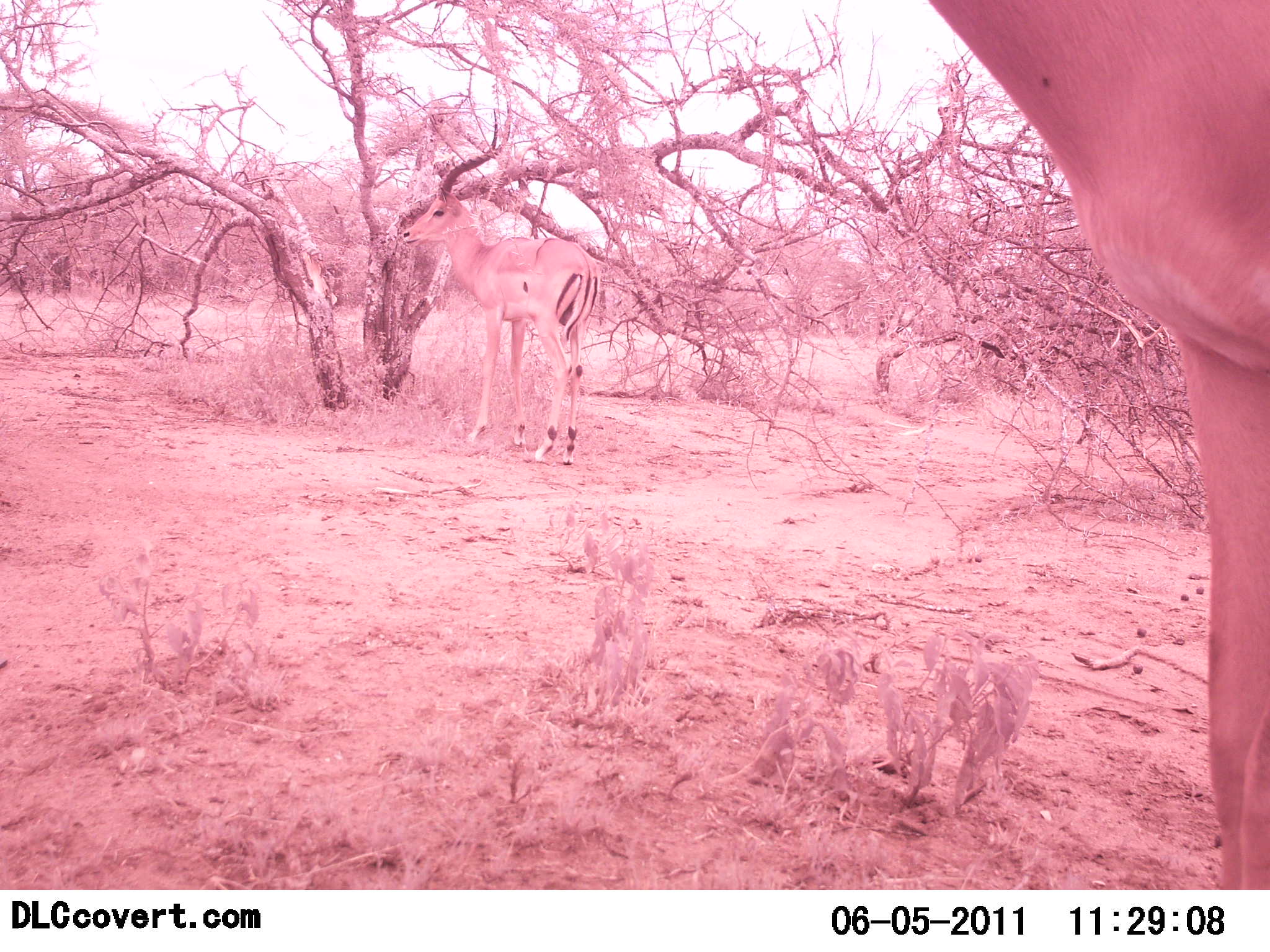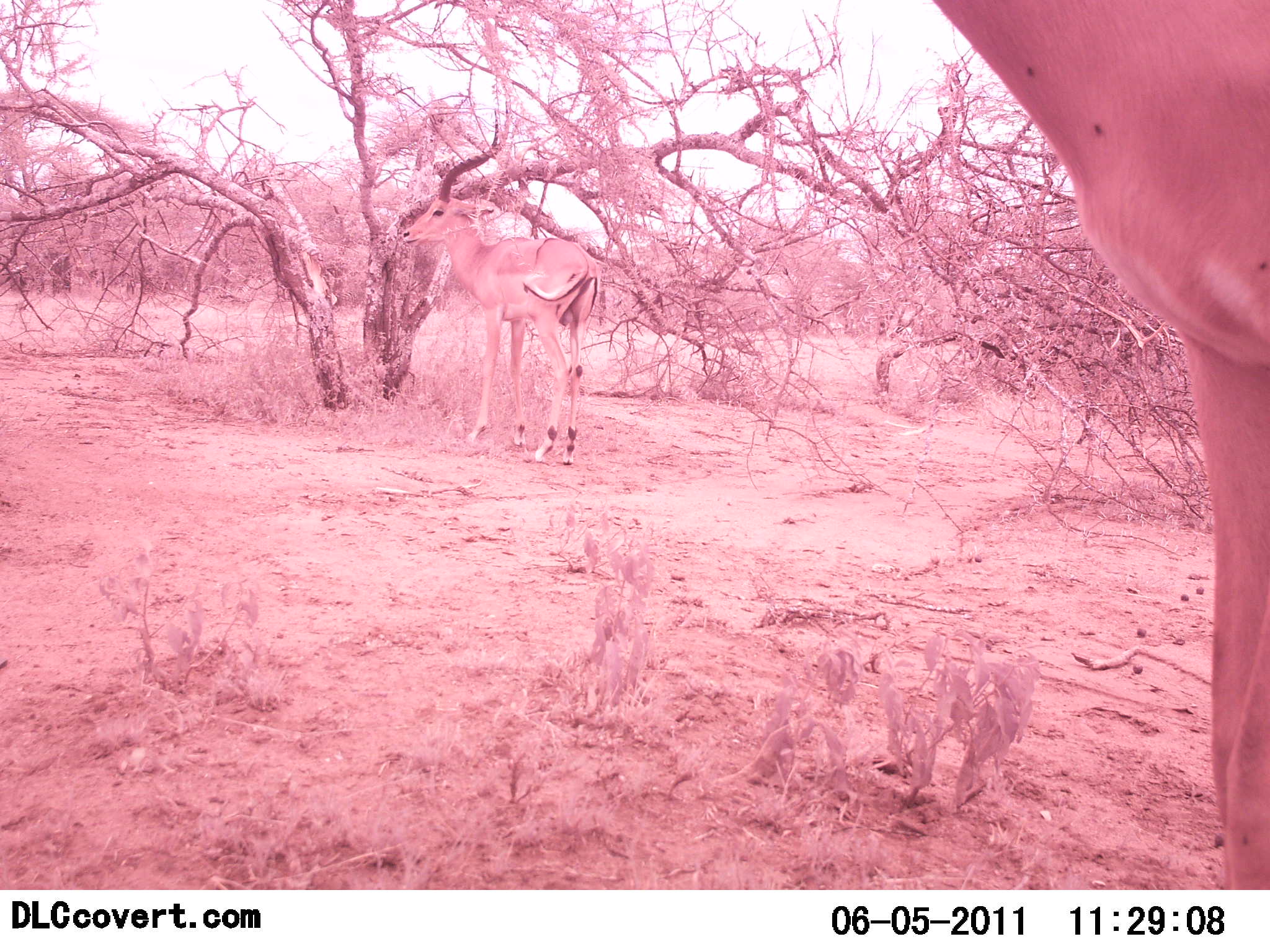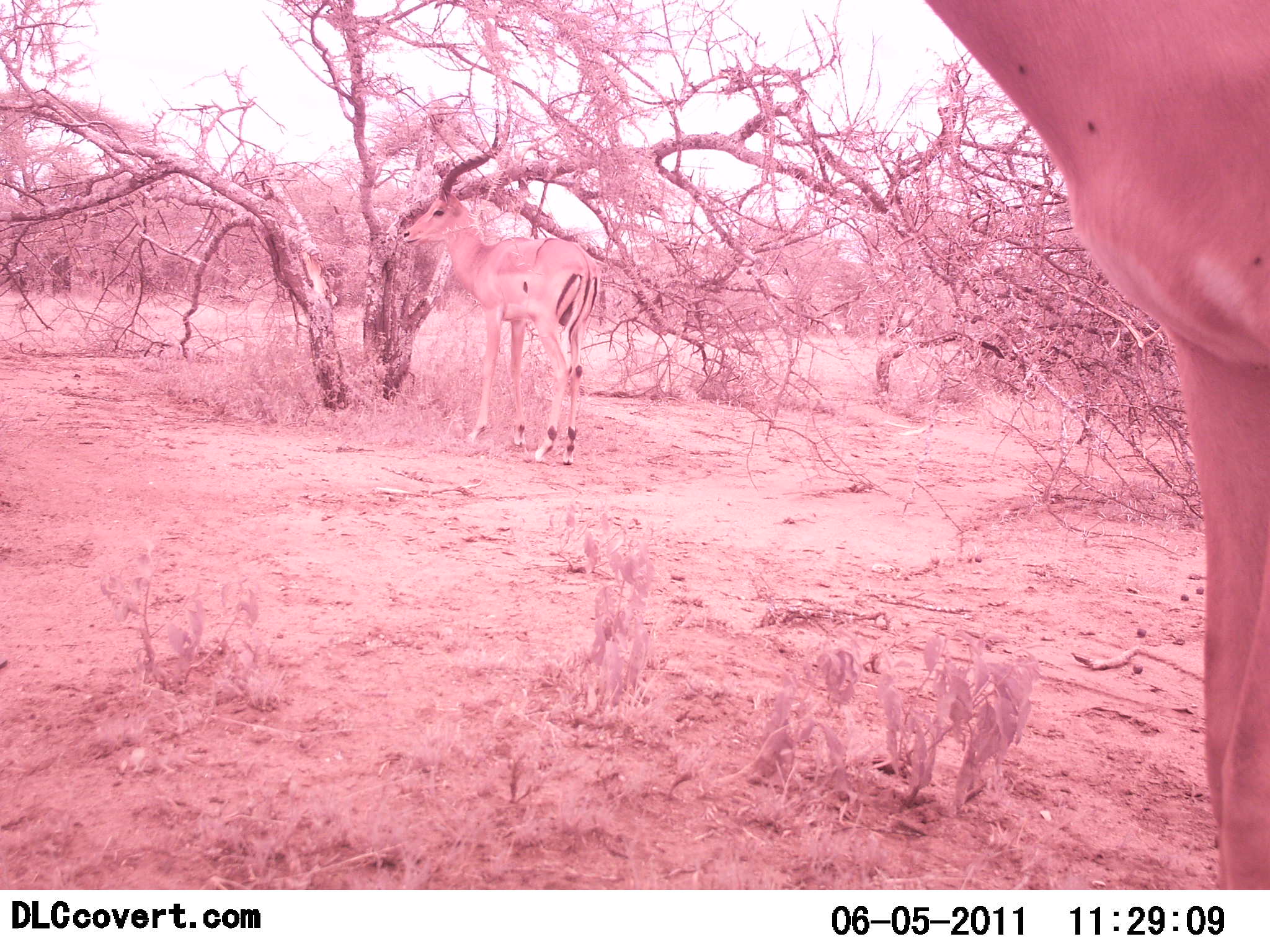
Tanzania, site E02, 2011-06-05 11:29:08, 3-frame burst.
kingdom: Animalia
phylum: Chordata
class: Mammalia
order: Artiodactyla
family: Bovidae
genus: Aepyceros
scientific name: Aepyceros melampus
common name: impala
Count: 2.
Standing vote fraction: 100%.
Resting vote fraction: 0%.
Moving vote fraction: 0%.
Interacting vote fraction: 0%.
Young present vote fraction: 0%.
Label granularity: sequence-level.